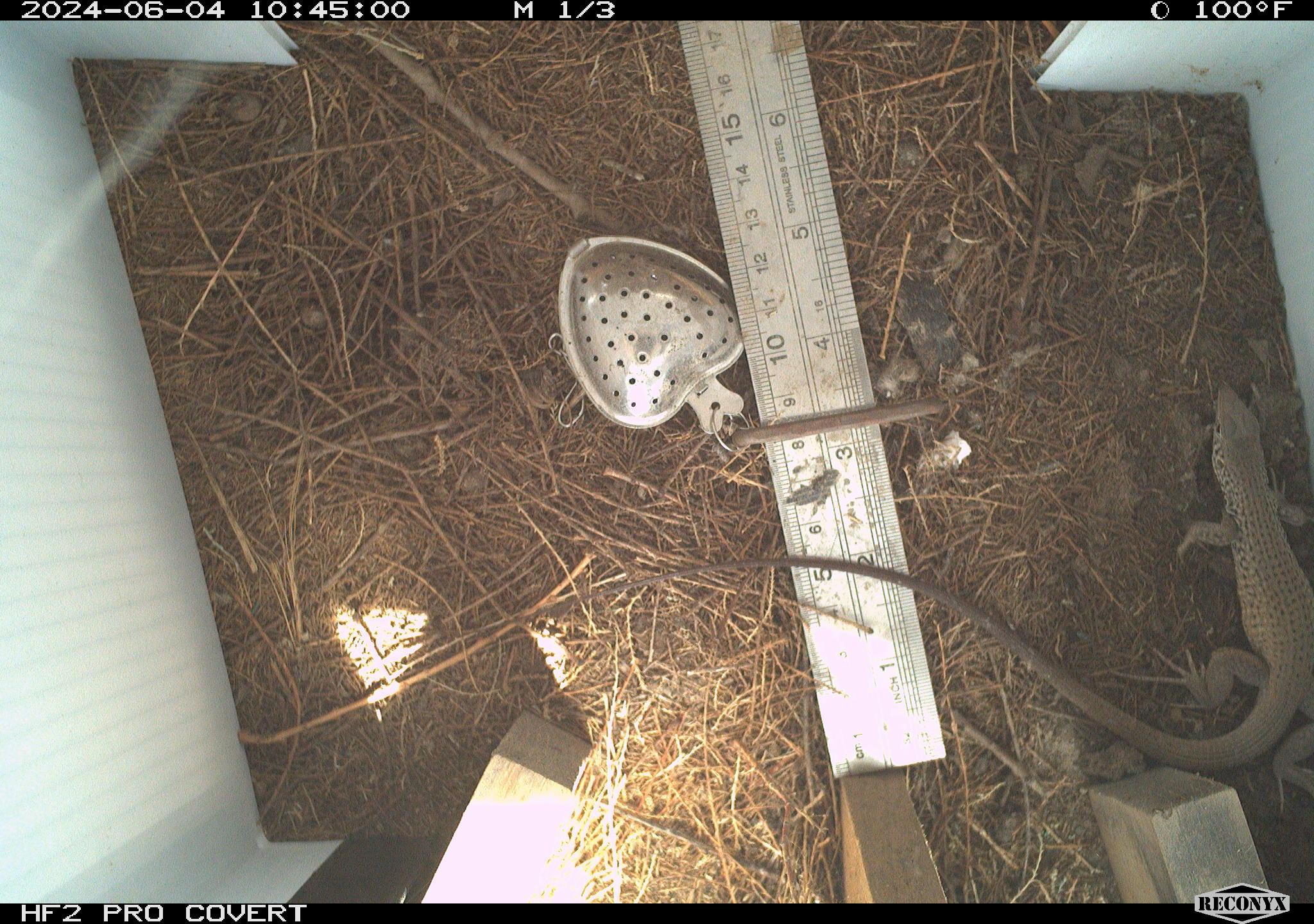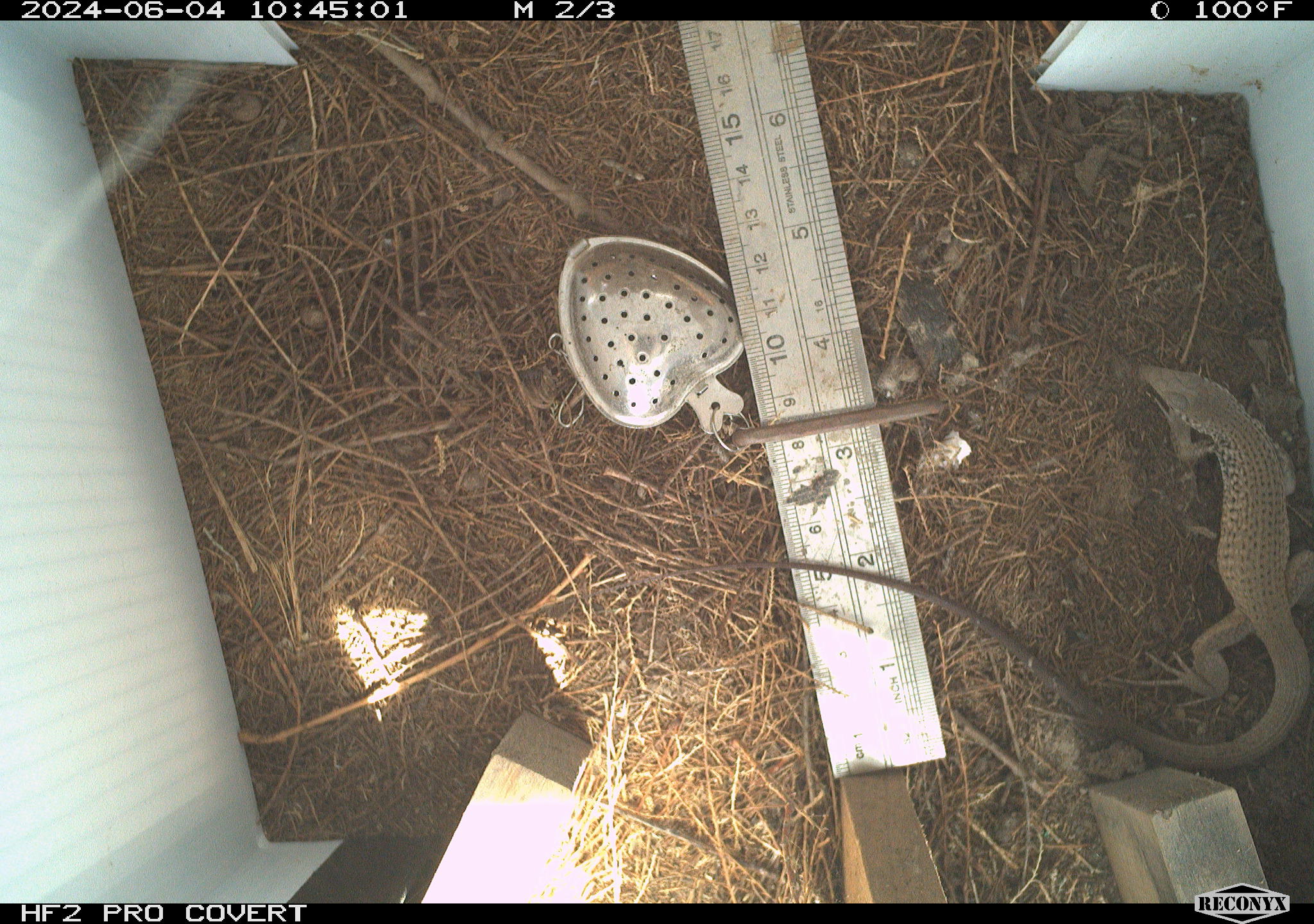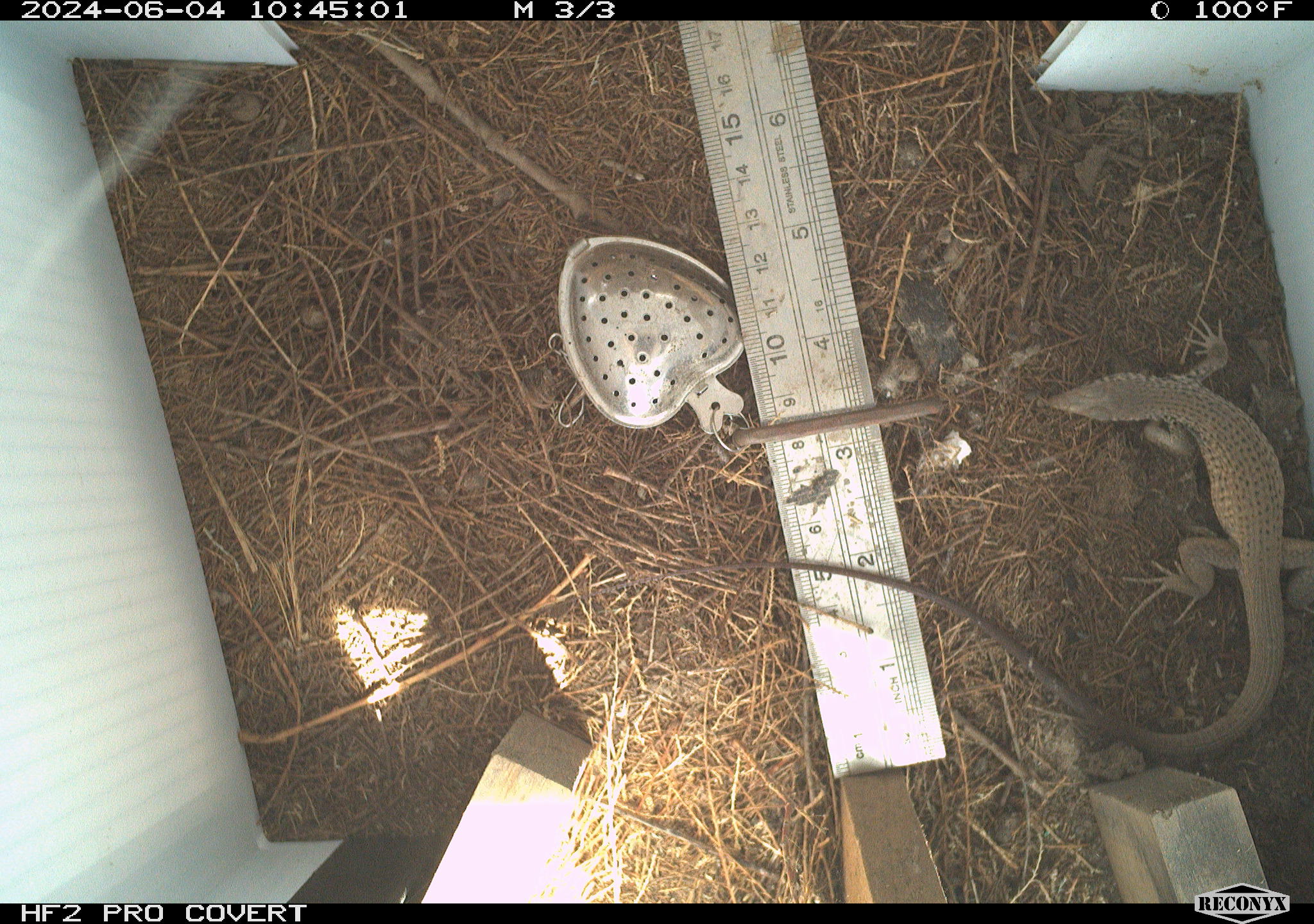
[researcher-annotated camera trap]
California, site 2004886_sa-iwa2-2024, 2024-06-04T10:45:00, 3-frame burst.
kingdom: Animalia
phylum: Chordata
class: Reptilia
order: Squamata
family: Teiidae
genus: Aspidoscelis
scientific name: Aspidoscelis tigris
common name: western whiptail